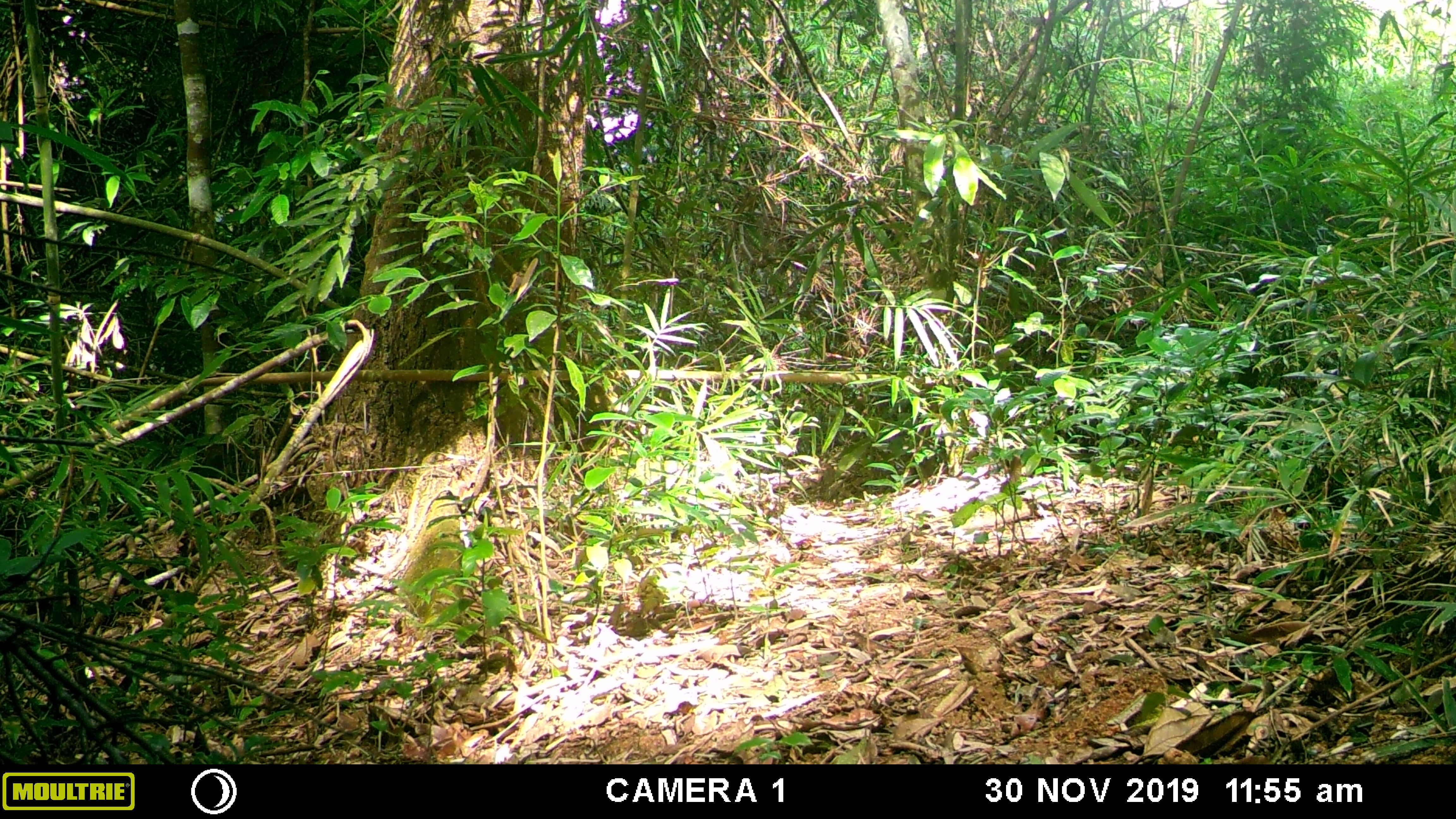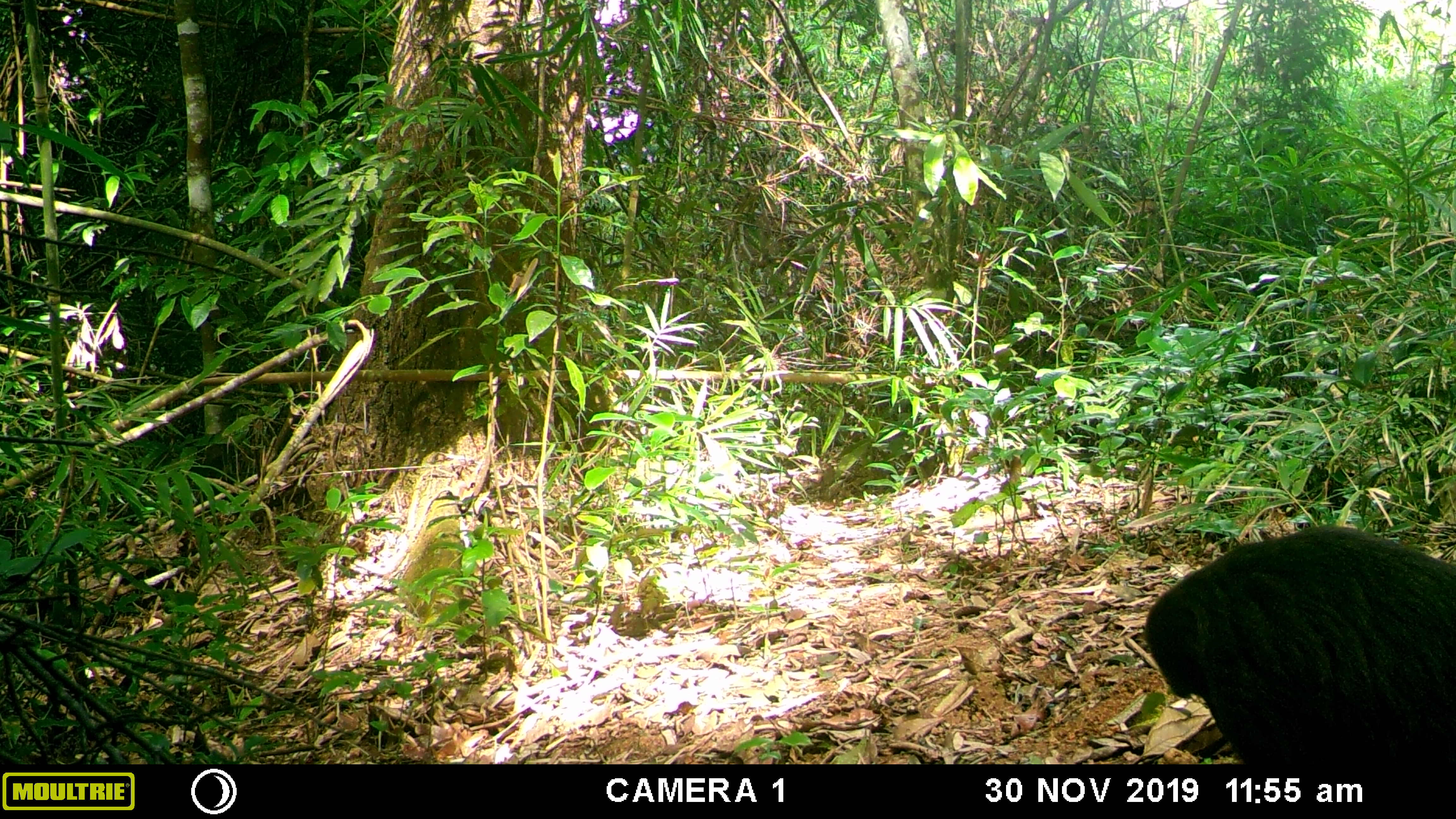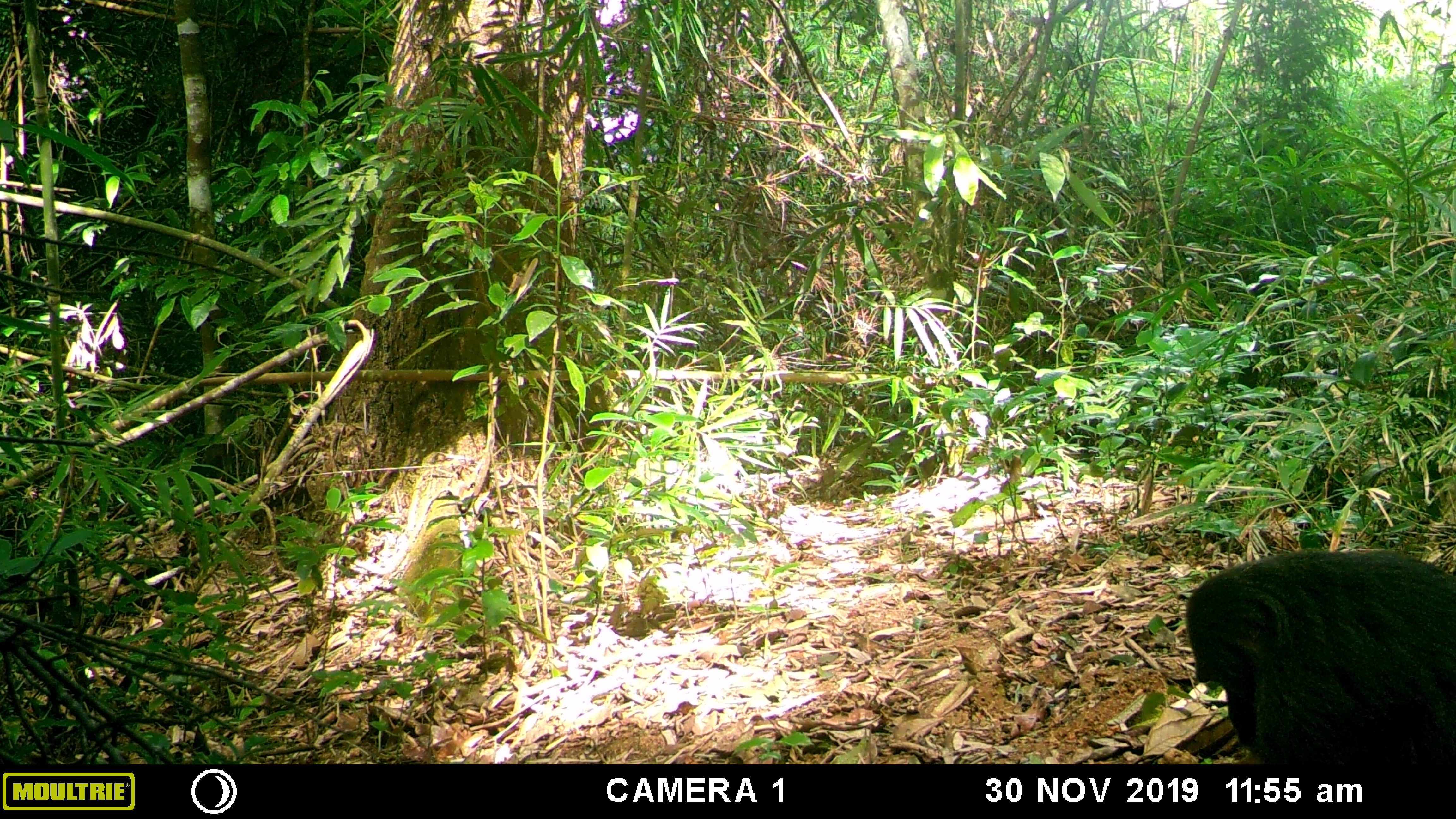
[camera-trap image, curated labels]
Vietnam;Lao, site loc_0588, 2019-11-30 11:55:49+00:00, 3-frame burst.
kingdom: Animalia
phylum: Chordata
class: Mammalia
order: Primates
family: Cercopithecidae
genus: Macaca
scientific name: Macaca arctoides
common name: stump-tailed macaque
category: stump tailed macaque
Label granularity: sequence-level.